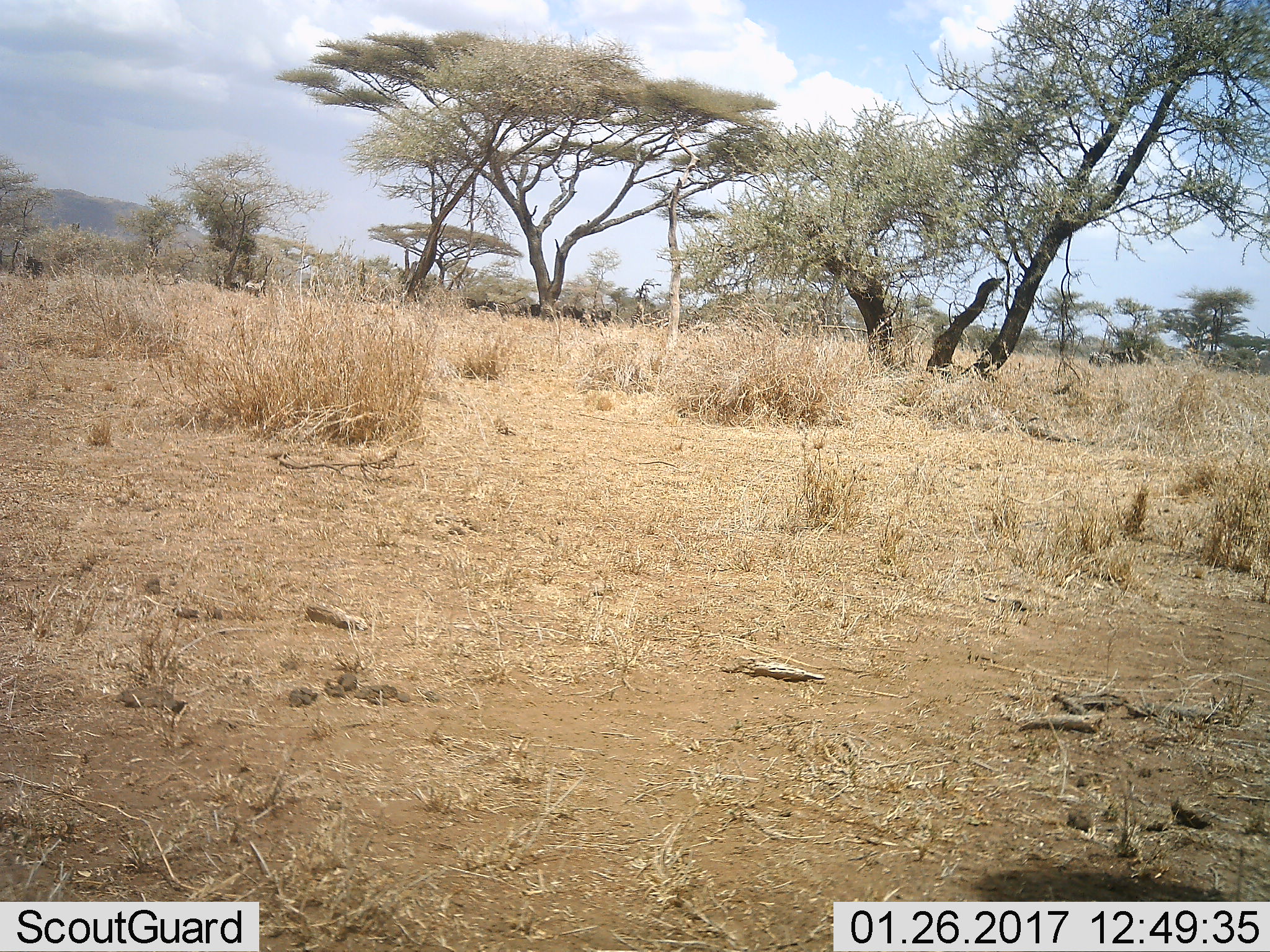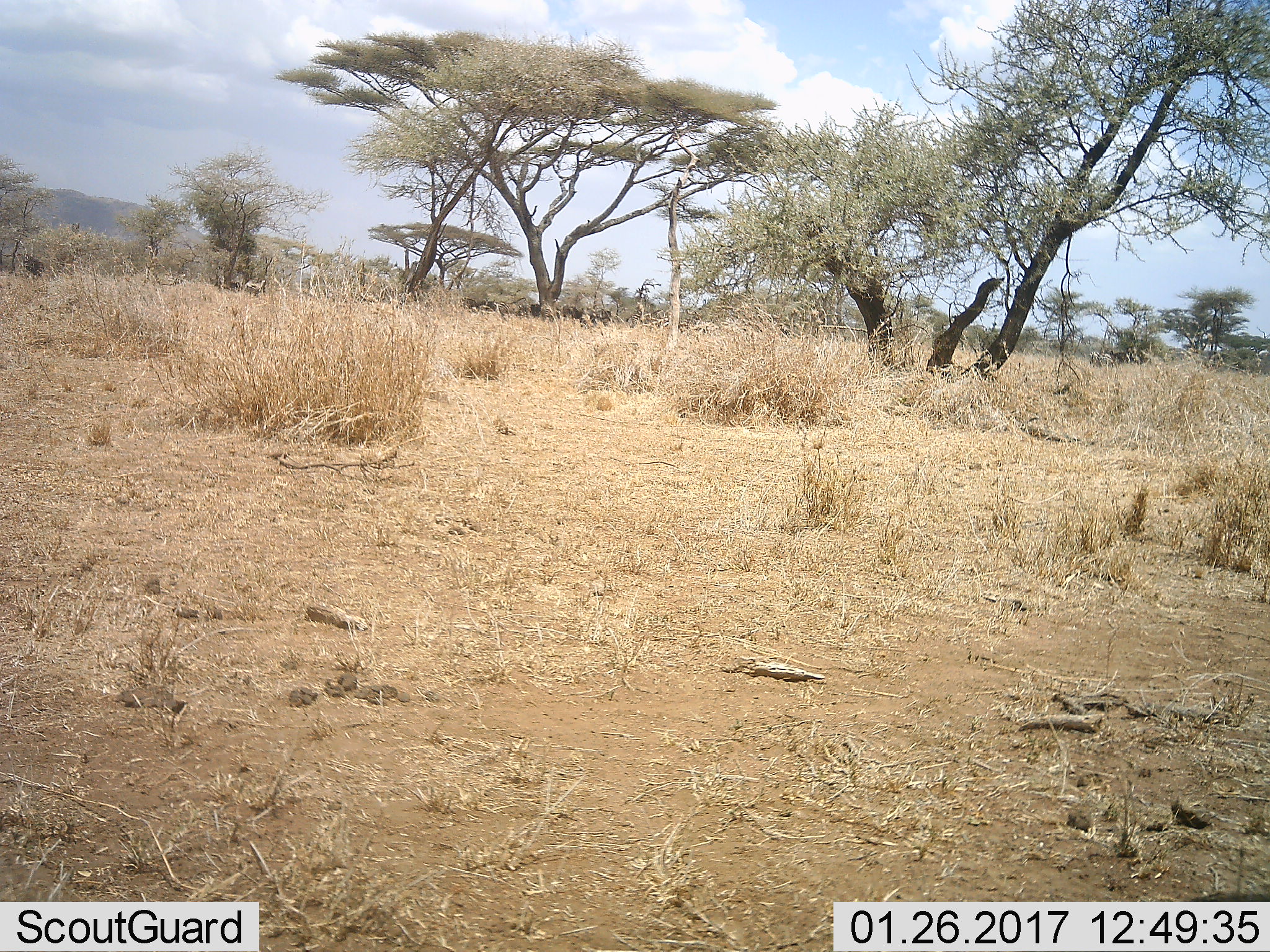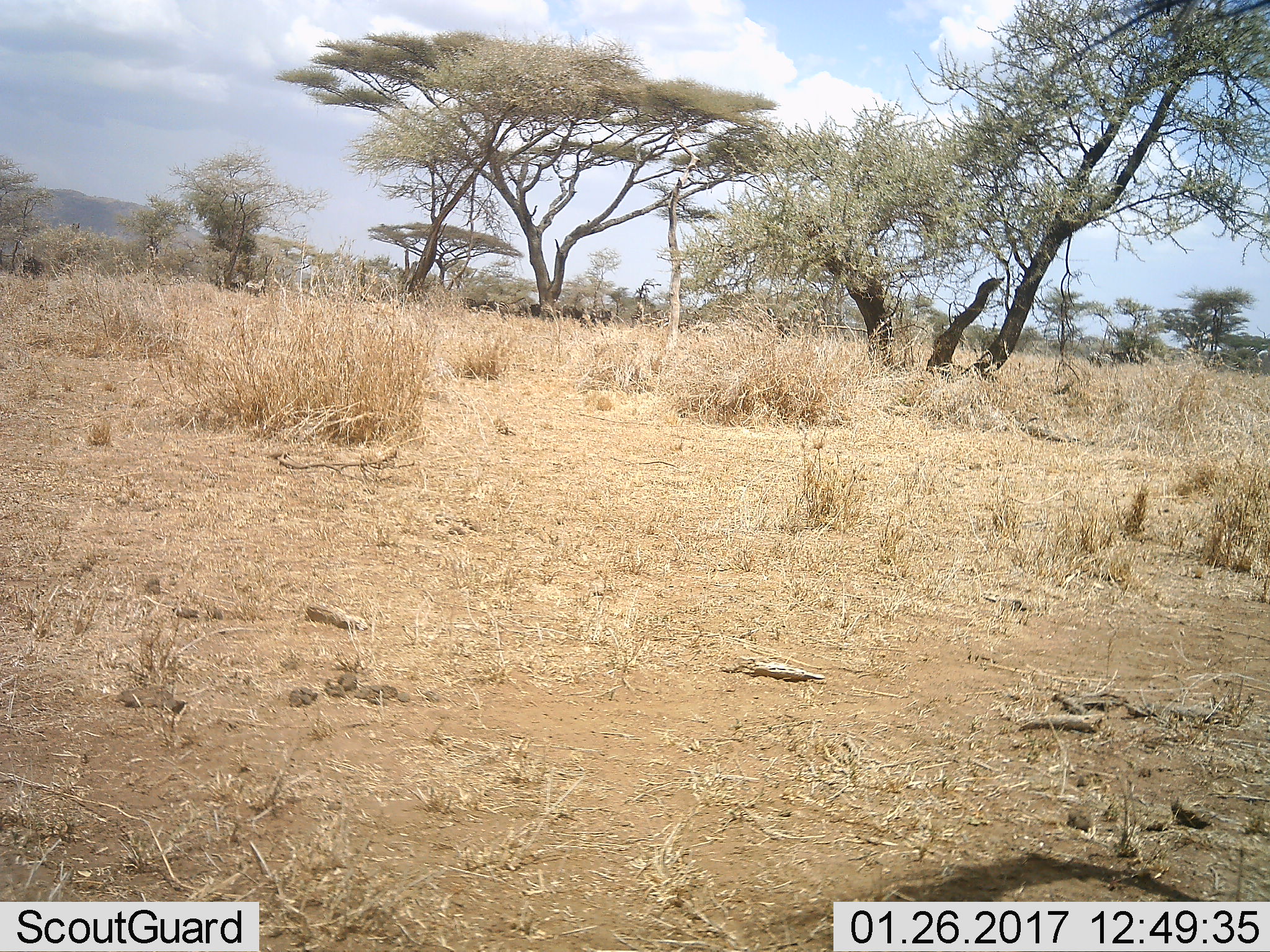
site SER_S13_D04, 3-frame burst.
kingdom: Animalia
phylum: Chordata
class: Mammalia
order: Perissodactyla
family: Equidae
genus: Equus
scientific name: Equus quagga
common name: plains zebra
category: zebraplains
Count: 7.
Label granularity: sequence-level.